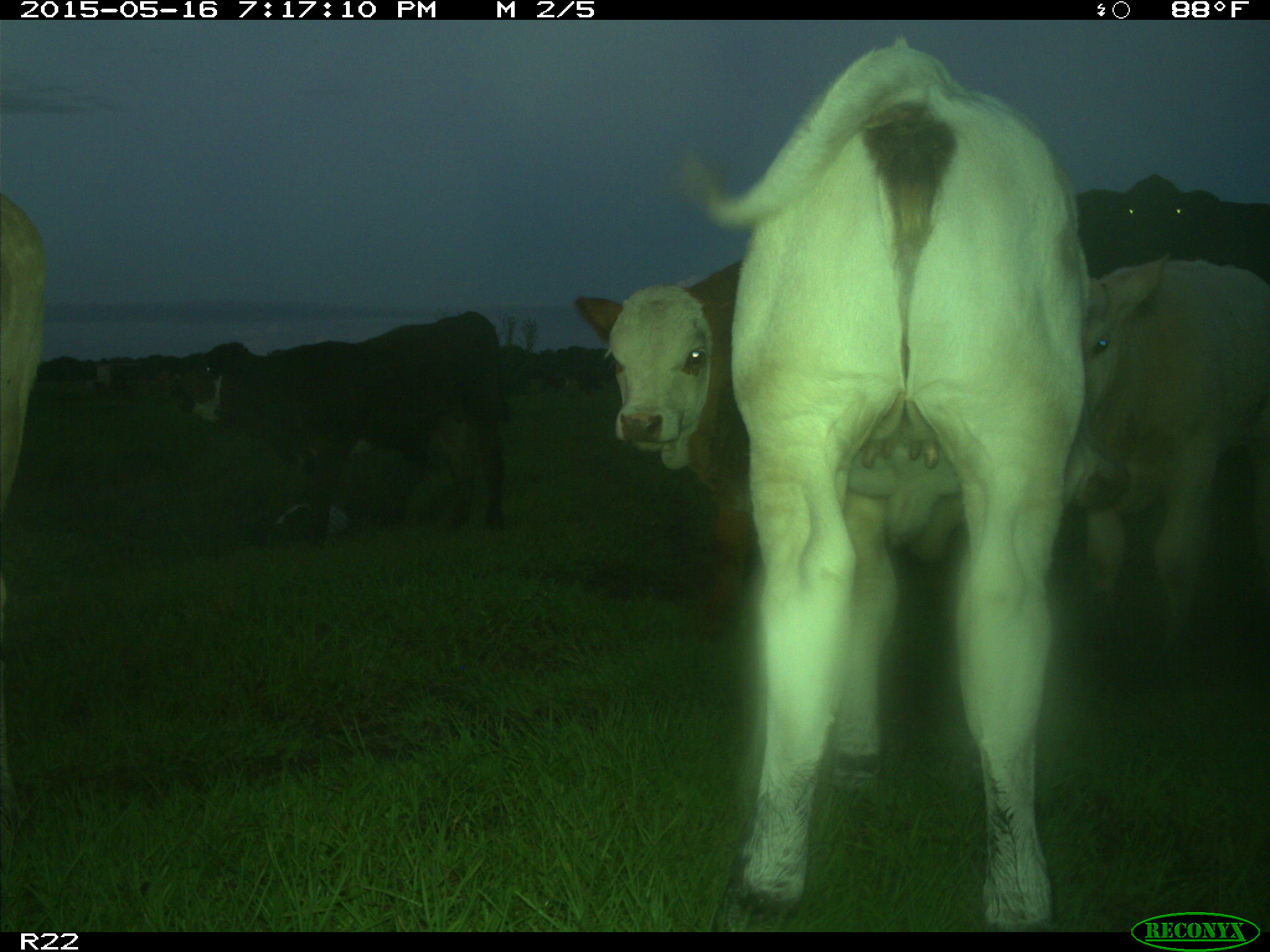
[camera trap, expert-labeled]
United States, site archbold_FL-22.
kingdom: Animalia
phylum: Chordata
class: Mammalia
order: Artiodactyla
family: Bovidae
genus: Bos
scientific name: Bos taurus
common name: domestic cow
Bos taurus (domestic cow).